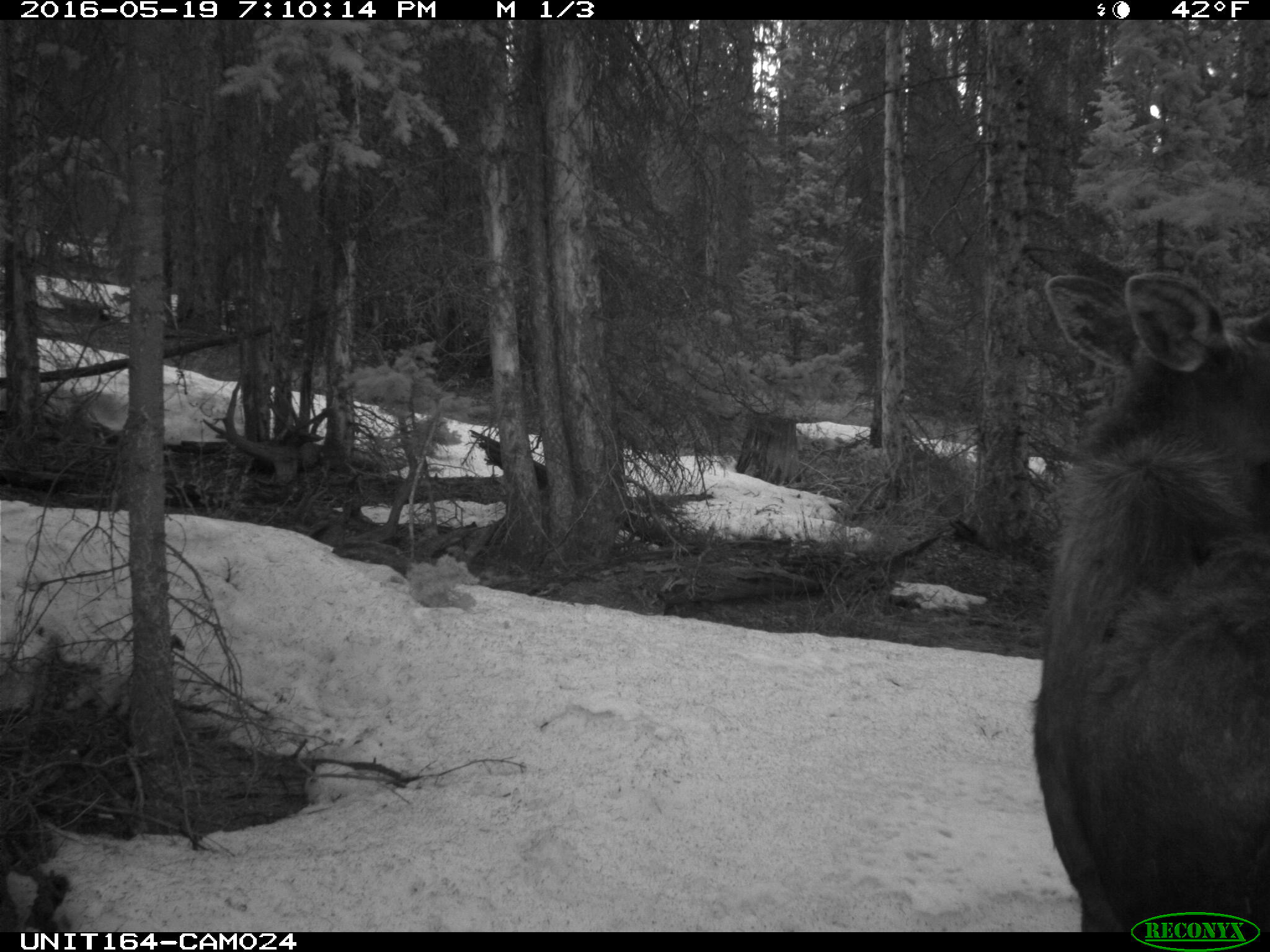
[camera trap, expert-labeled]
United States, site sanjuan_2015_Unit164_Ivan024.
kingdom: Animalia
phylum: Chordata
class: Mammalia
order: Artiodactyla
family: Cervidae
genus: Alces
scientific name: Alces alces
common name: moose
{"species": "Alces alces (moose)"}